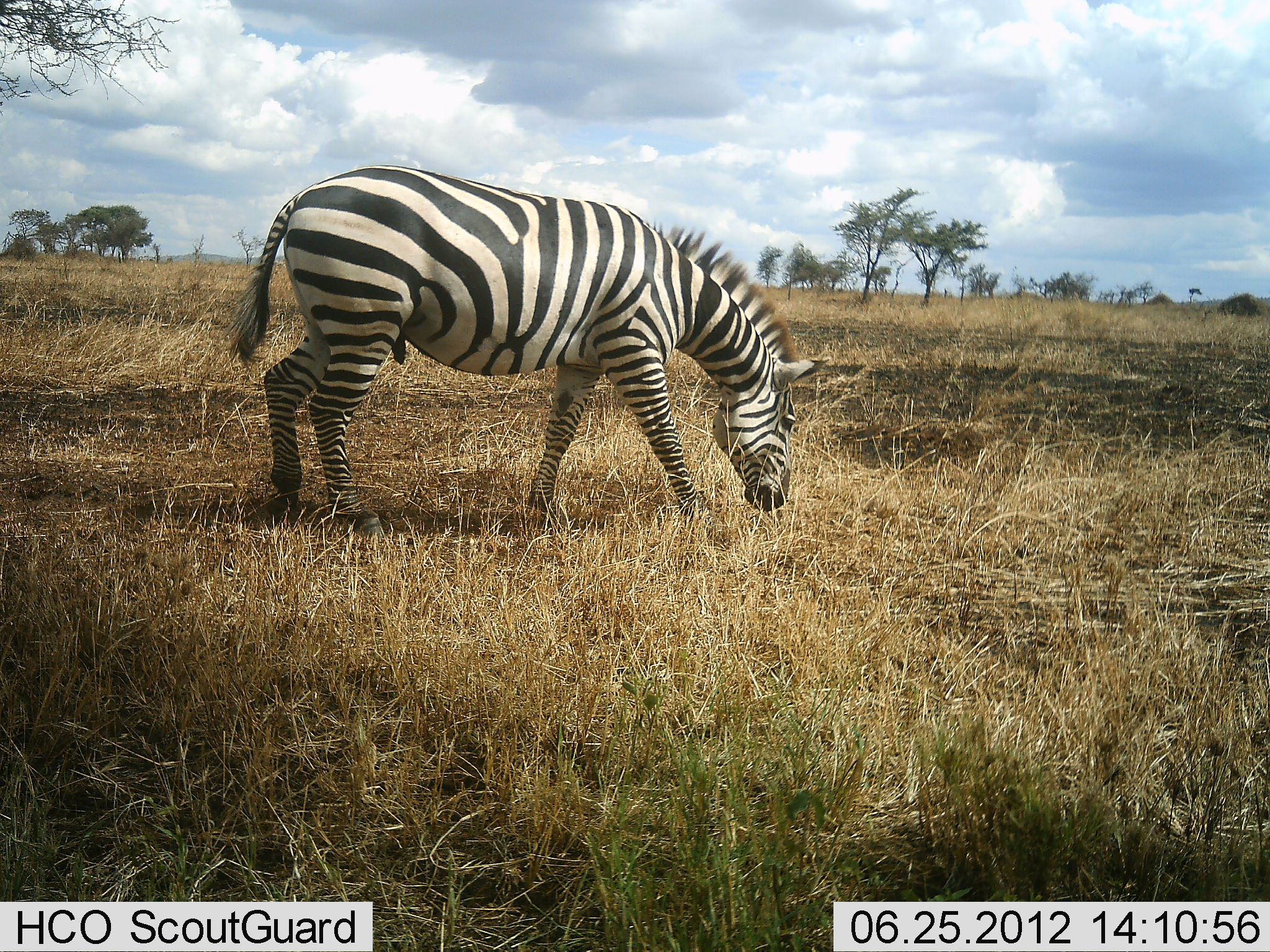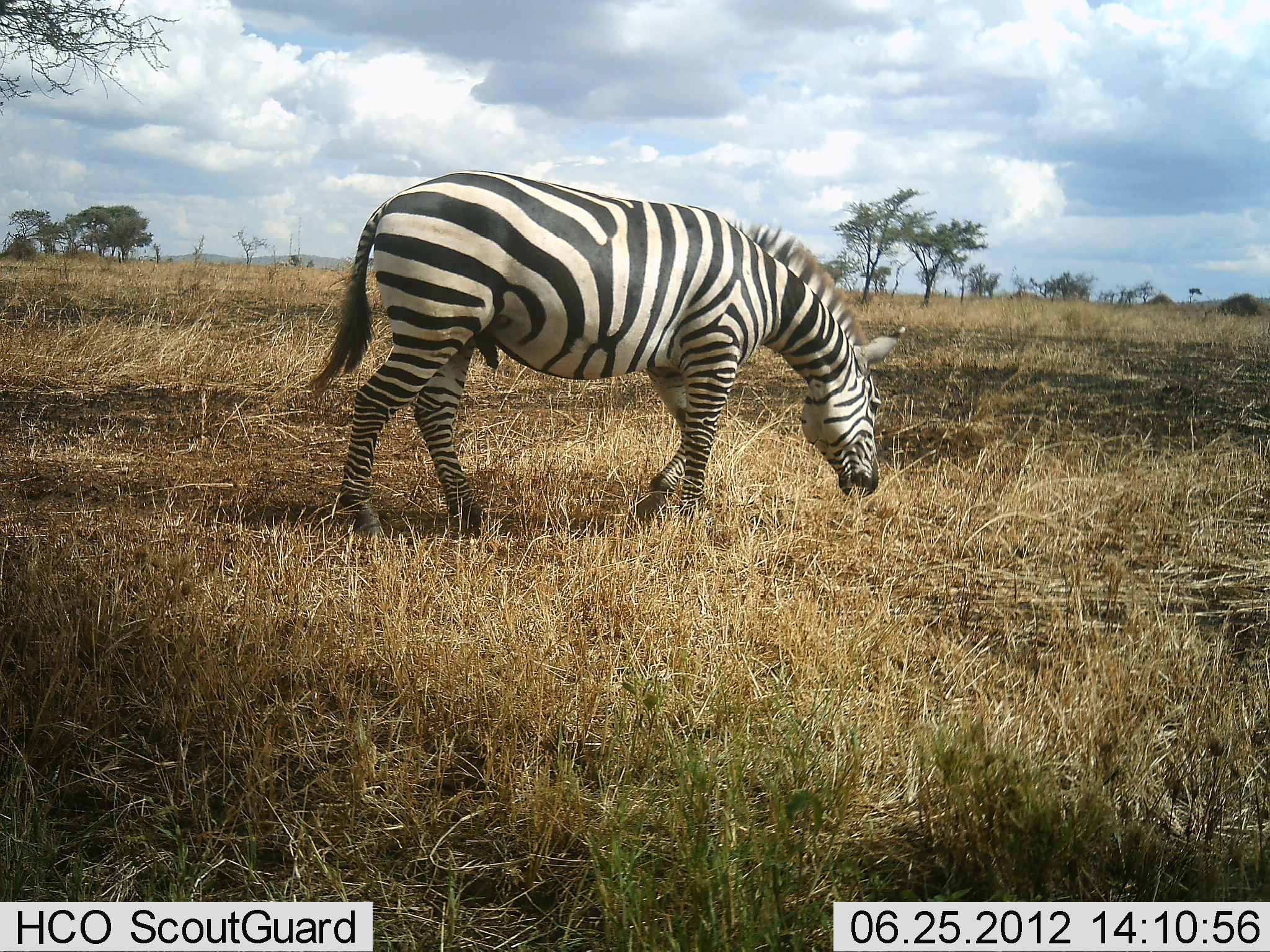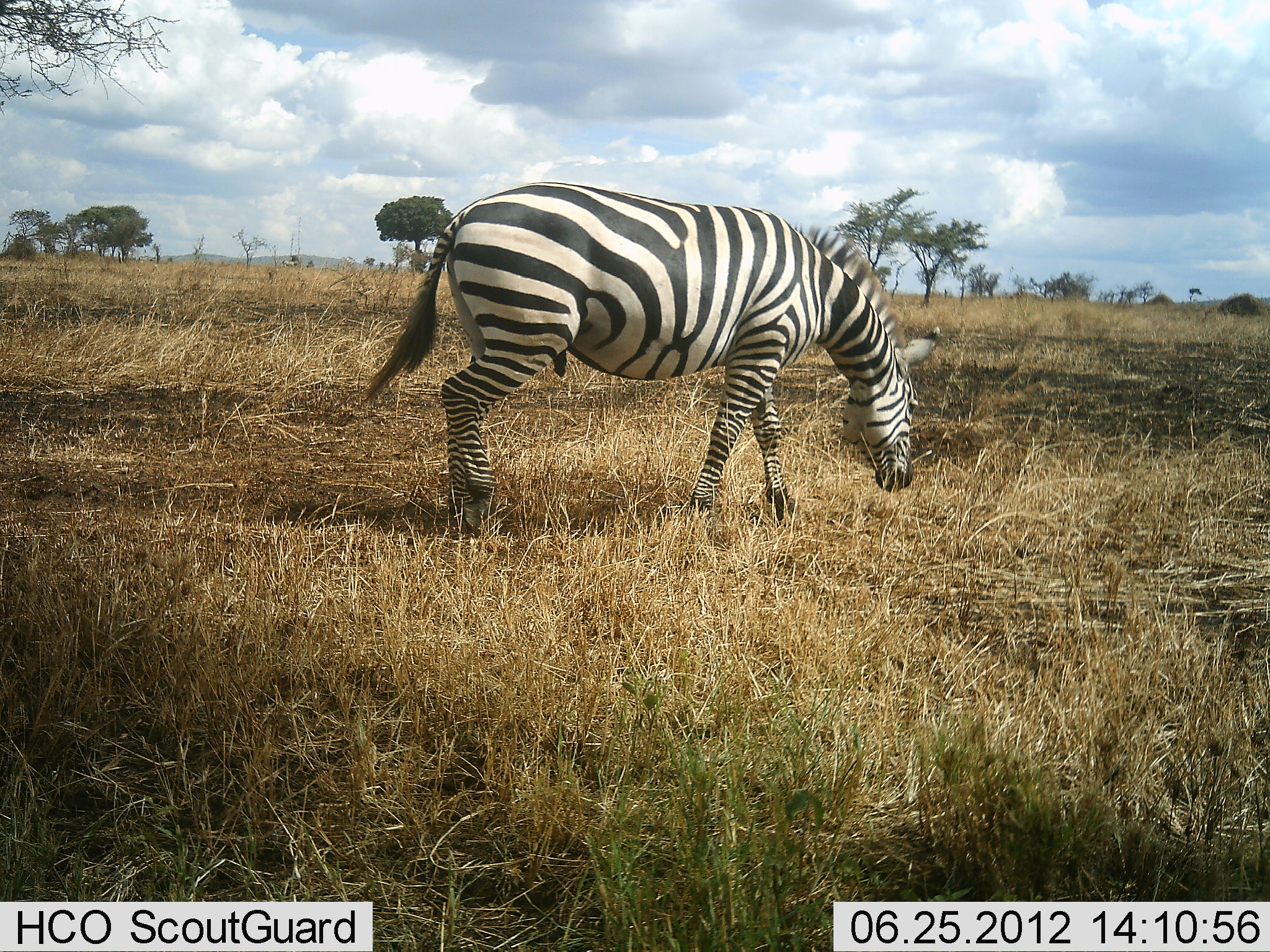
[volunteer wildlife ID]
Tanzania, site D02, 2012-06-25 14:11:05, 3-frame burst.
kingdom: Animalia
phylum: Chordata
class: Mammalia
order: Perissodactyla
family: Equidae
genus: Equus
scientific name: Equus quagga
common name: plains zebra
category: zebra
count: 1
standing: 10%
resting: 0%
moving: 80%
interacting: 0%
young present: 0%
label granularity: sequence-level